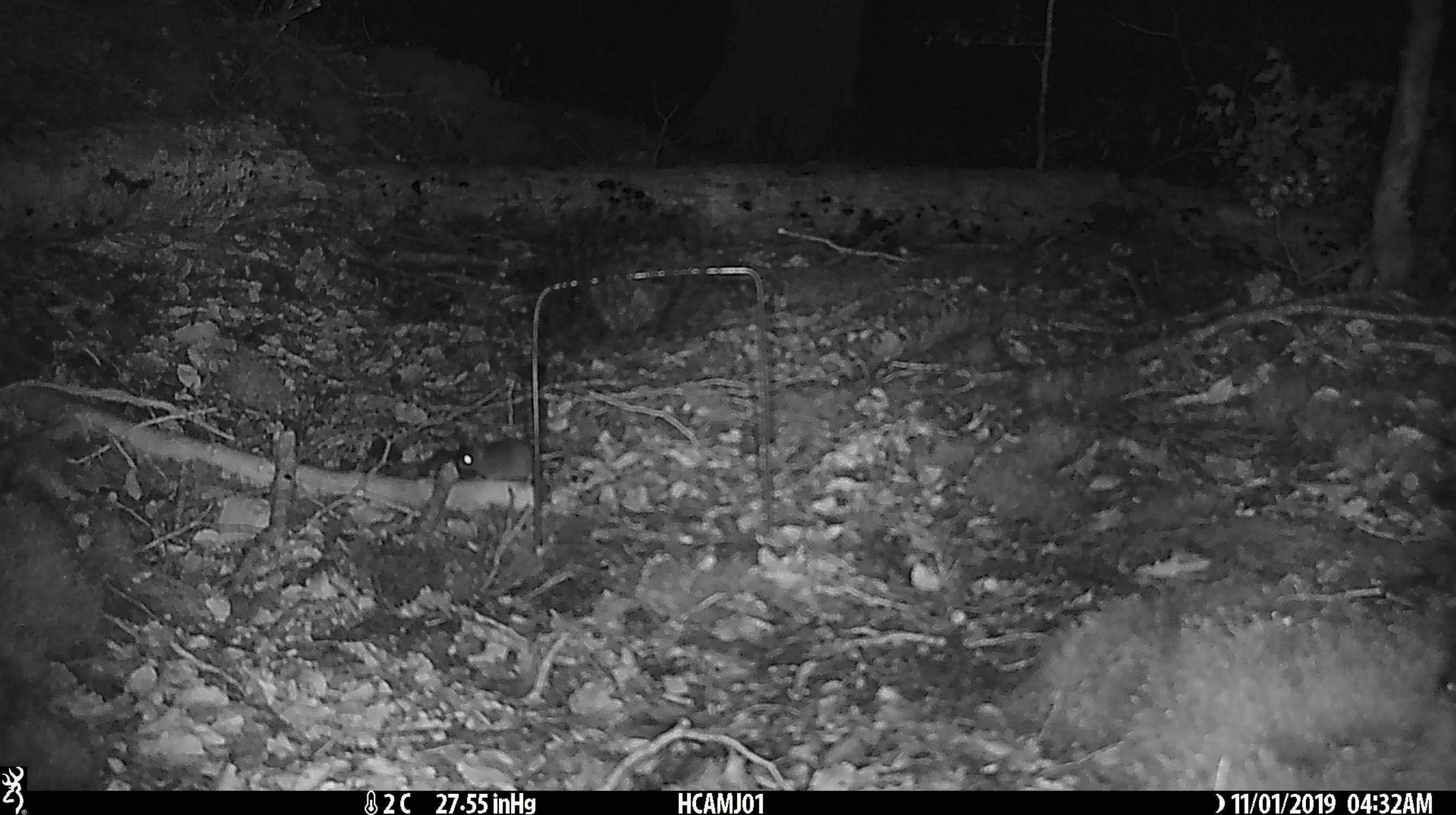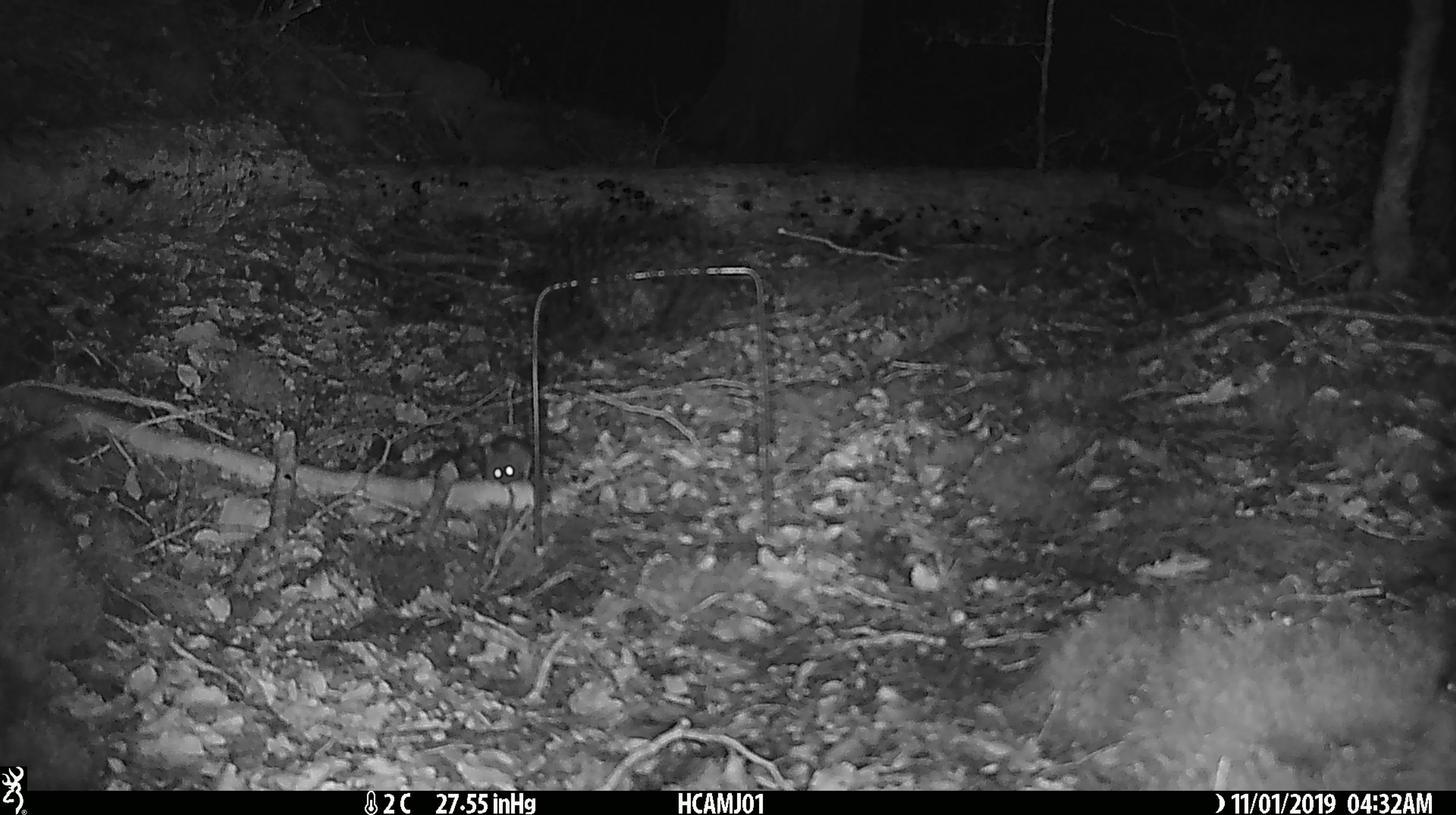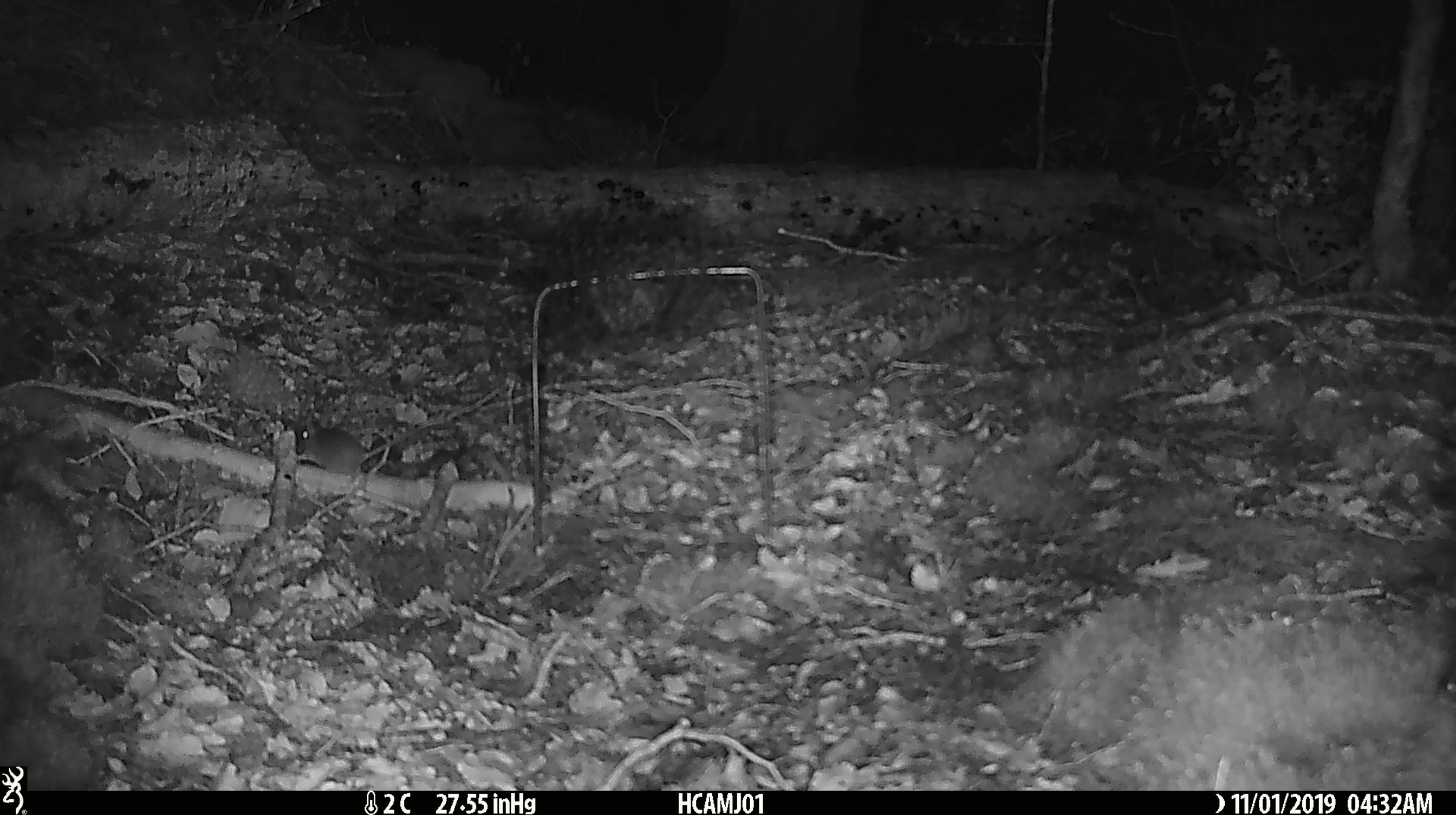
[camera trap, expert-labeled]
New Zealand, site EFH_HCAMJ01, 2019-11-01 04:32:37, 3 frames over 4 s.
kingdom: Animalia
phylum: Chordata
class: Mammalia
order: Rodentia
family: Muridae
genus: Mus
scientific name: Mus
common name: mouse